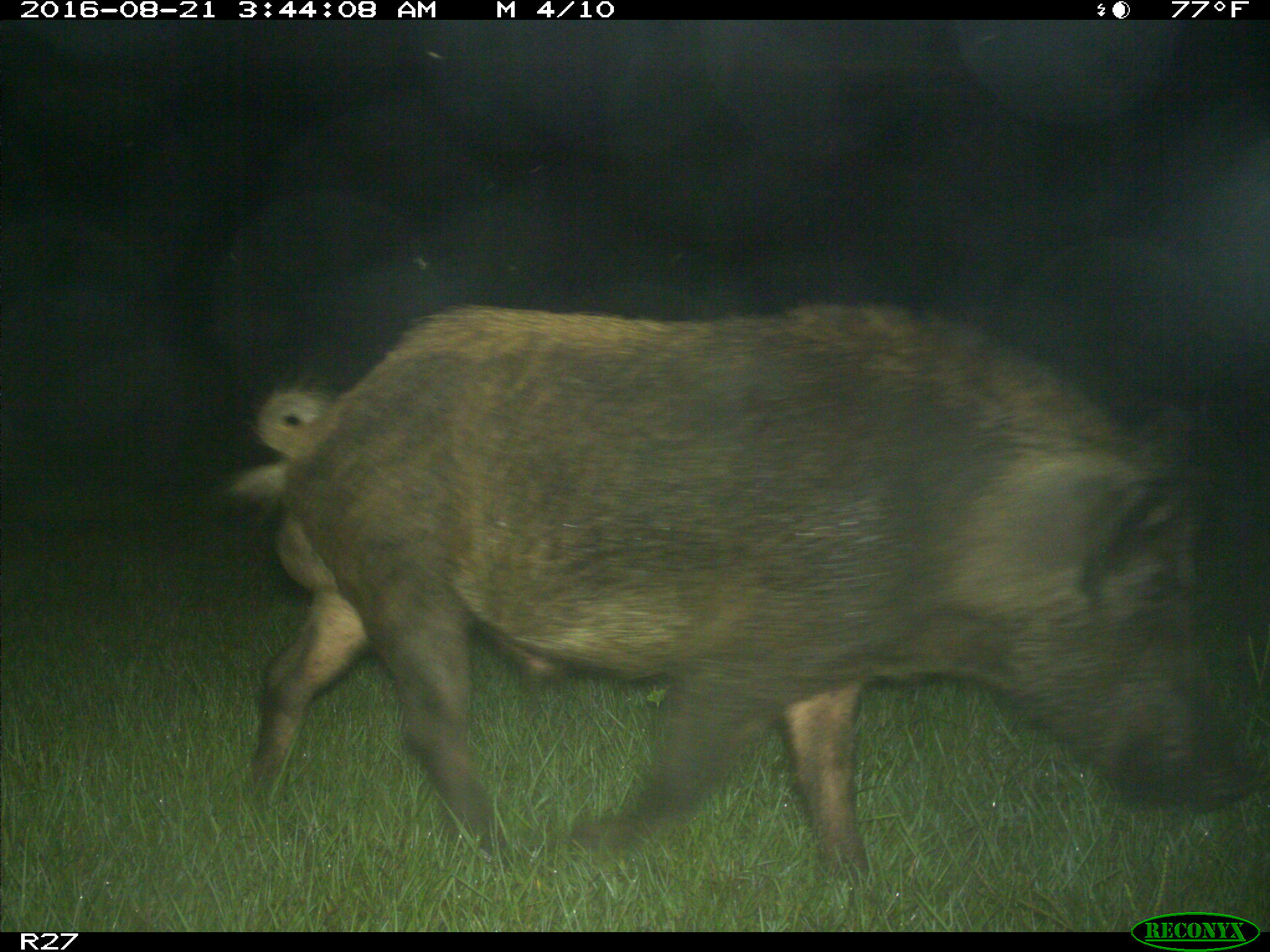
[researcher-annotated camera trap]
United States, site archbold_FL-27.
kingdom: Animalia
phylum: Chordata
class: Mammalia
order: Artiodactyla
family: Suidae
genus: Sus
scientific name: Sus scrofa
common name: wild boar